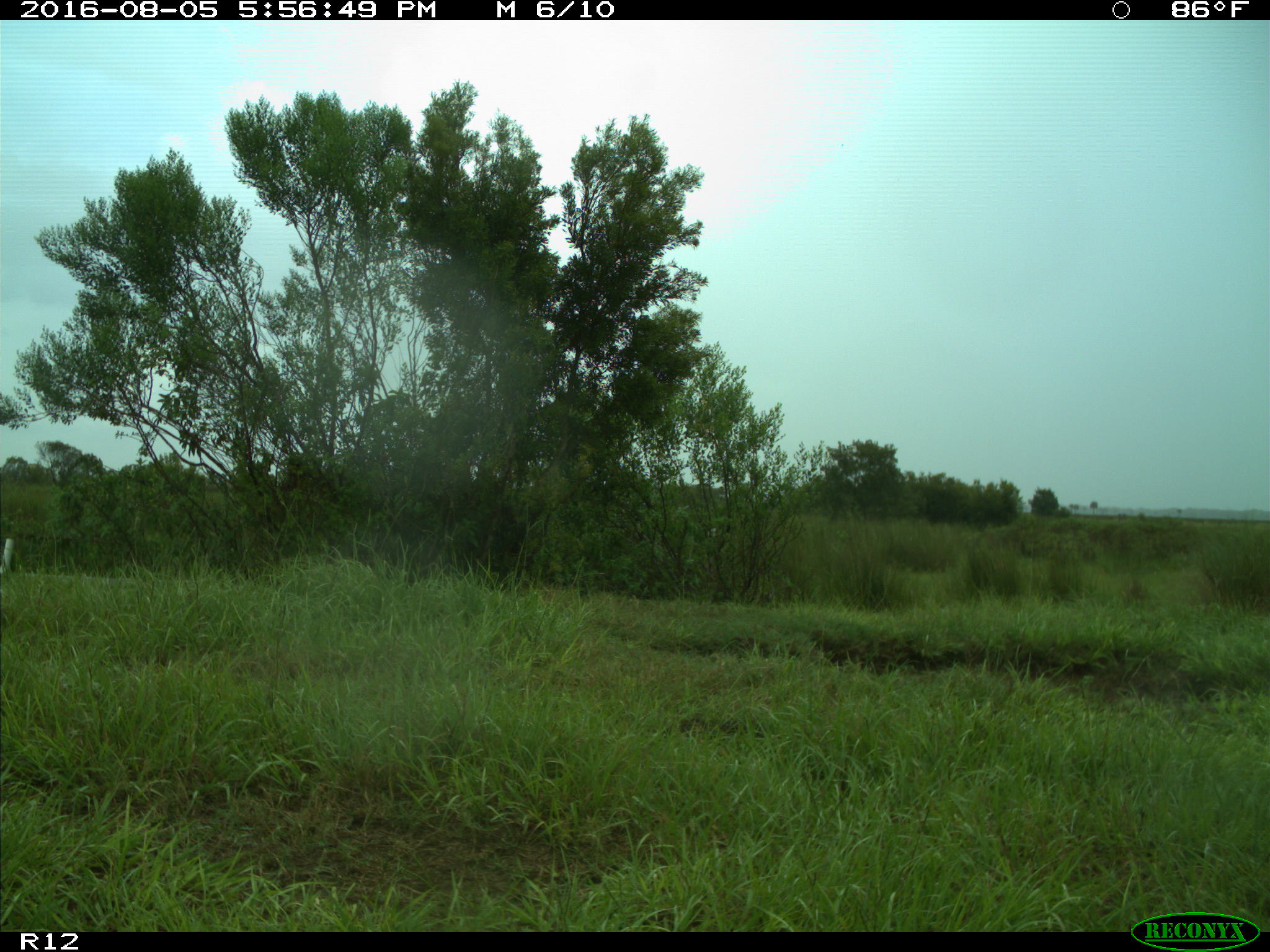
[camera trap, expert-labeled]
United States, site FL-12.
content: no animal present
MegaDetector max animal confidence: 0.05